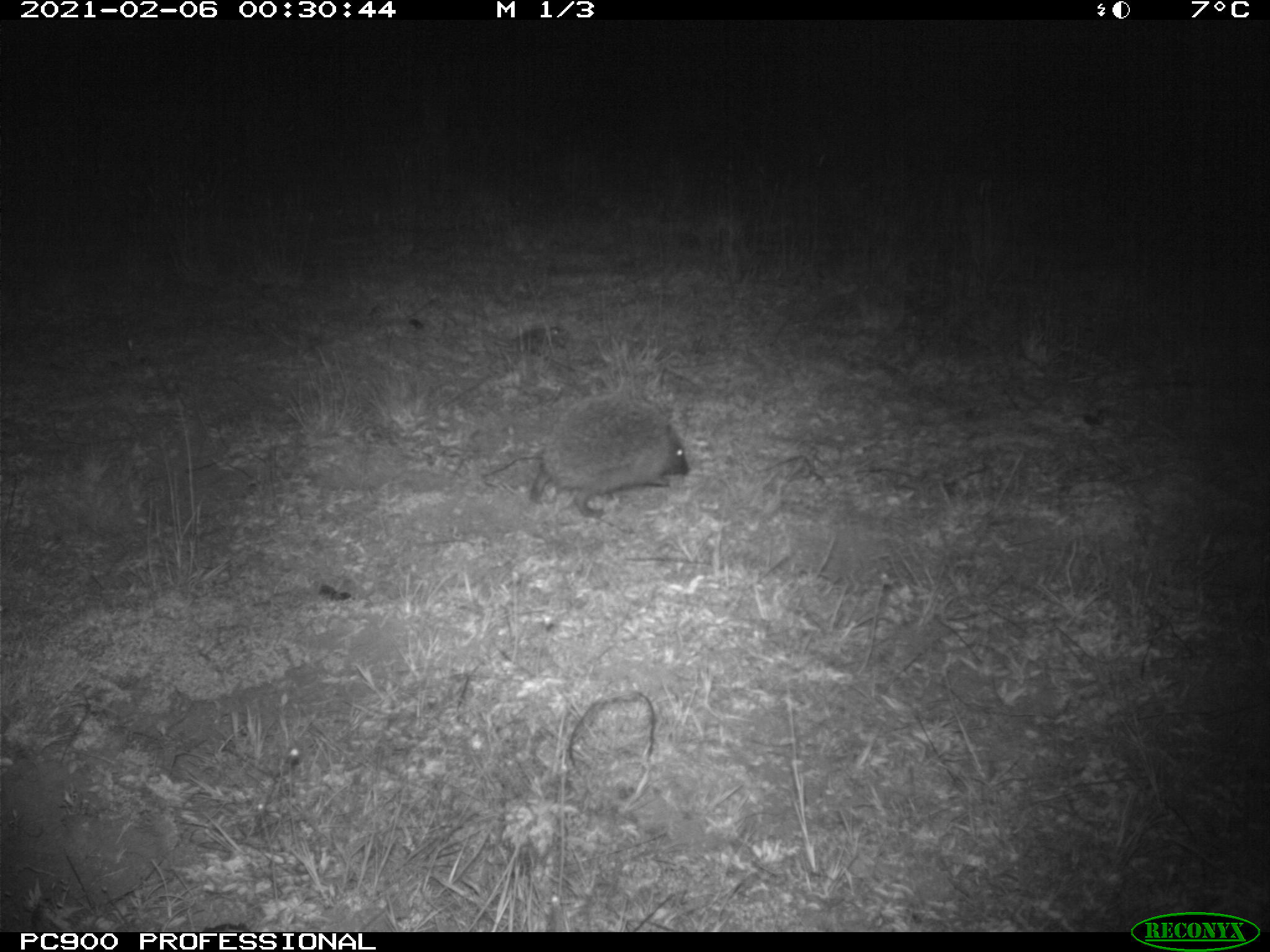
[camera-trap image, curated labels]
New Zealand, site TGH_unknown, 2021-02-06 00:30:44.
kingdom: Animalia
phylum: Chordata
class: Mammalia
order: Eulipotyphla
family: Erinaceidae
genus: Erinaceus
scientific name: Erinaceus europaeus europaeus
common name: european hedgehog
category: hedgehog